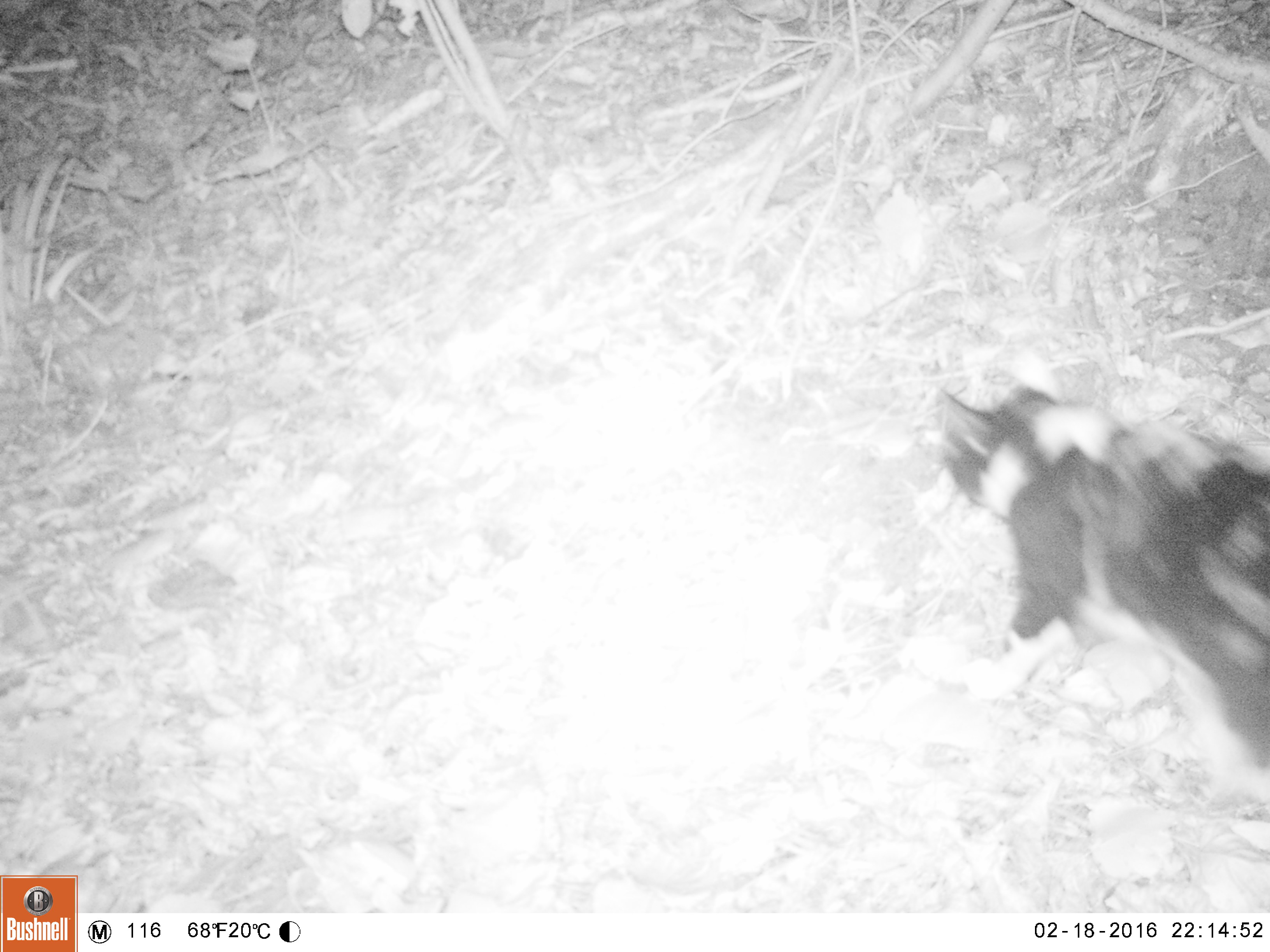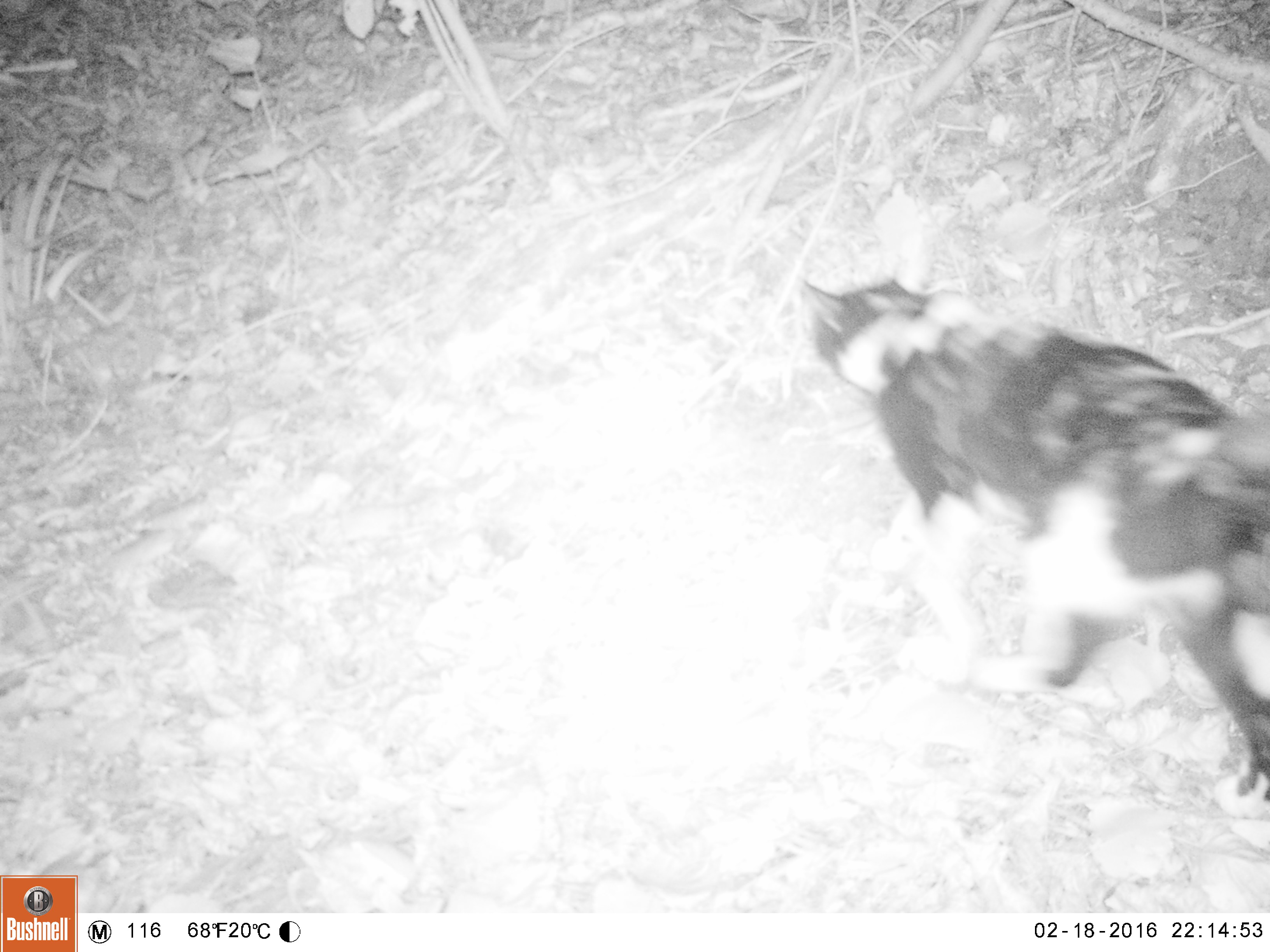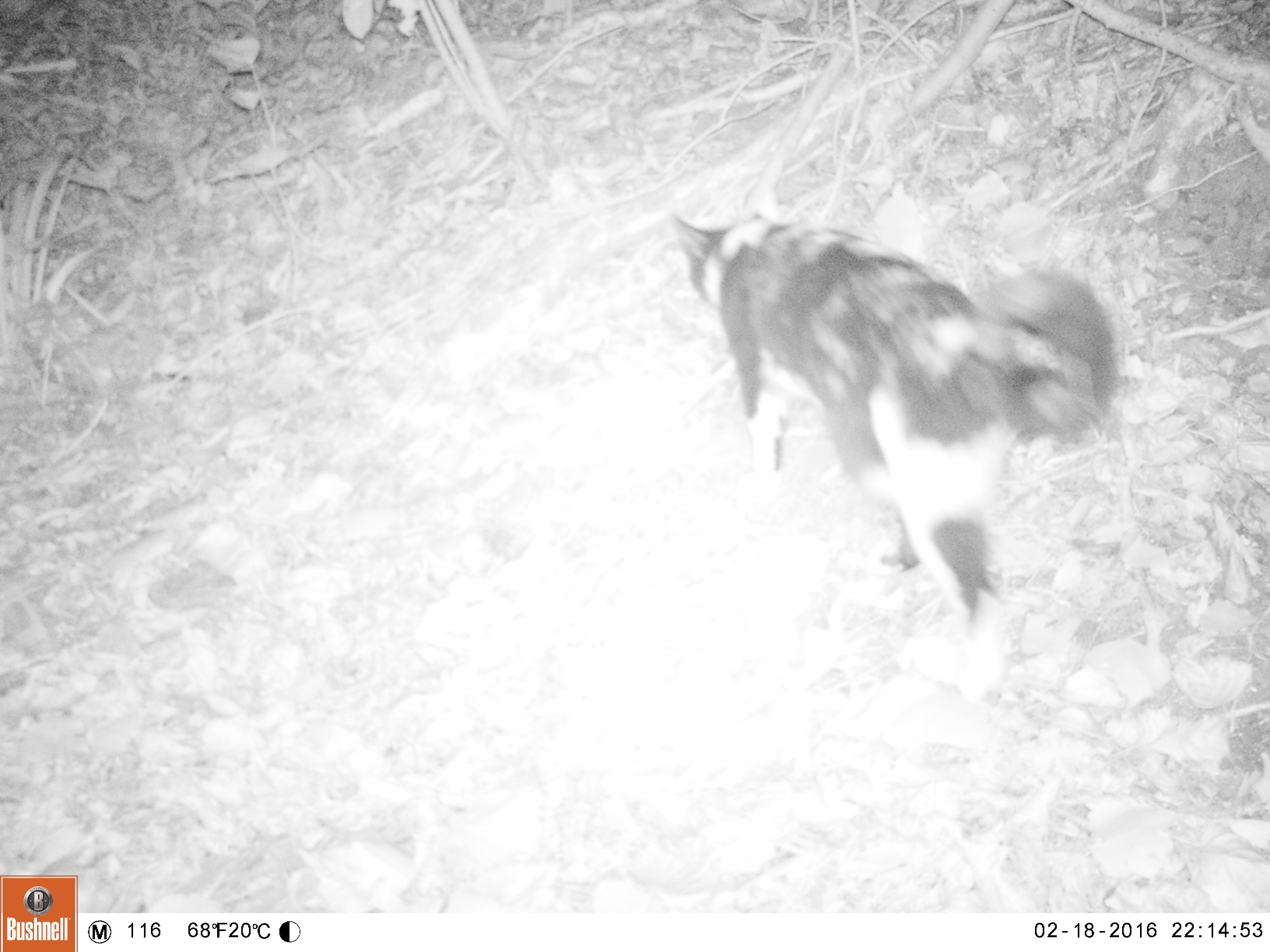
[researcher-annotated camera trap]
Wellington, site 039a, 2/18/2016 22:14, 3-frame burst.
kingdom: Animalia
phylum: Chordata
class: Mammalia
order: Carnivora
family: Felidae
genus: Felis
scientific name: Felis catus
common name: cat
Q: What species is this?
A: Cat (Felis catus).